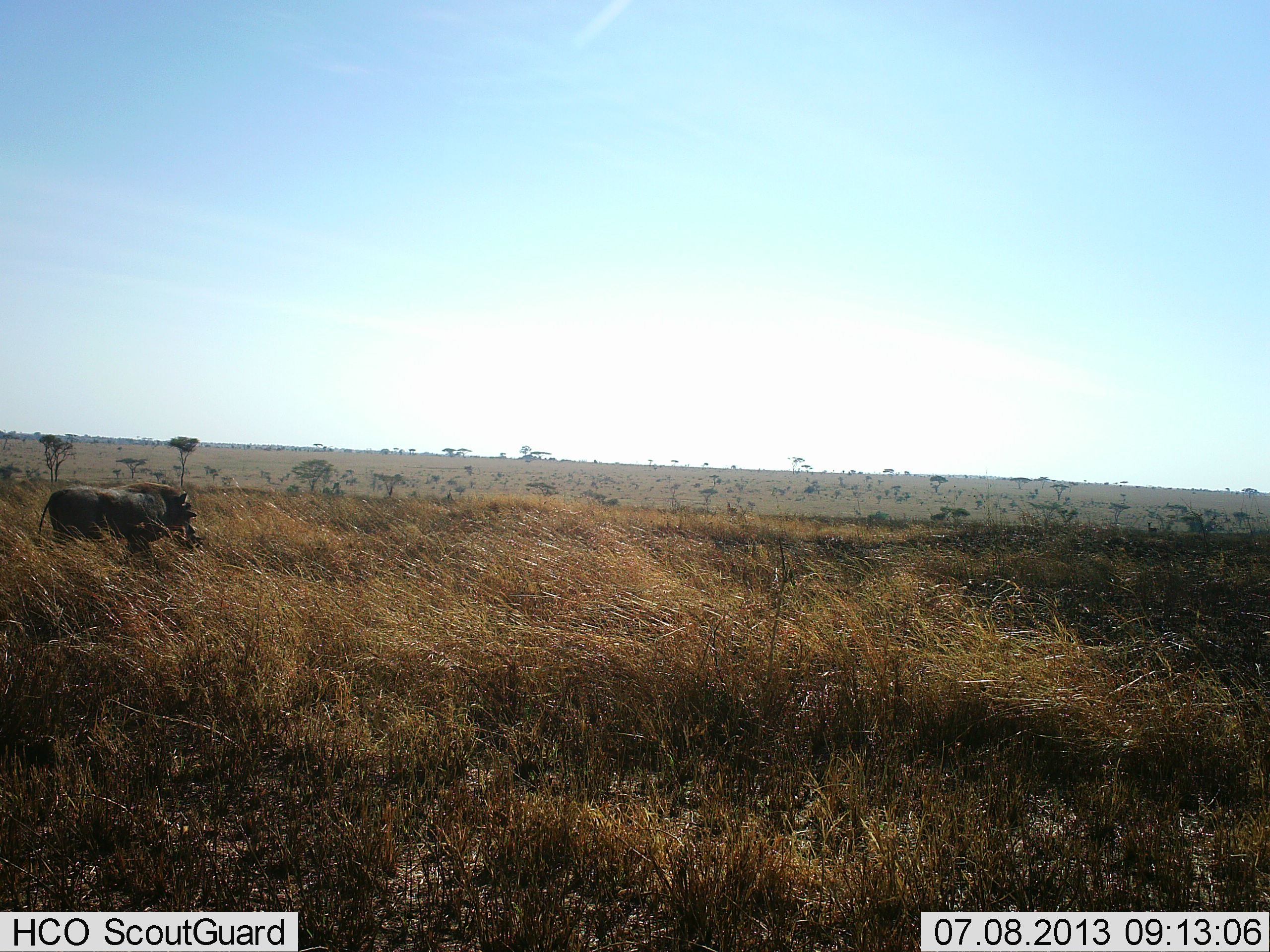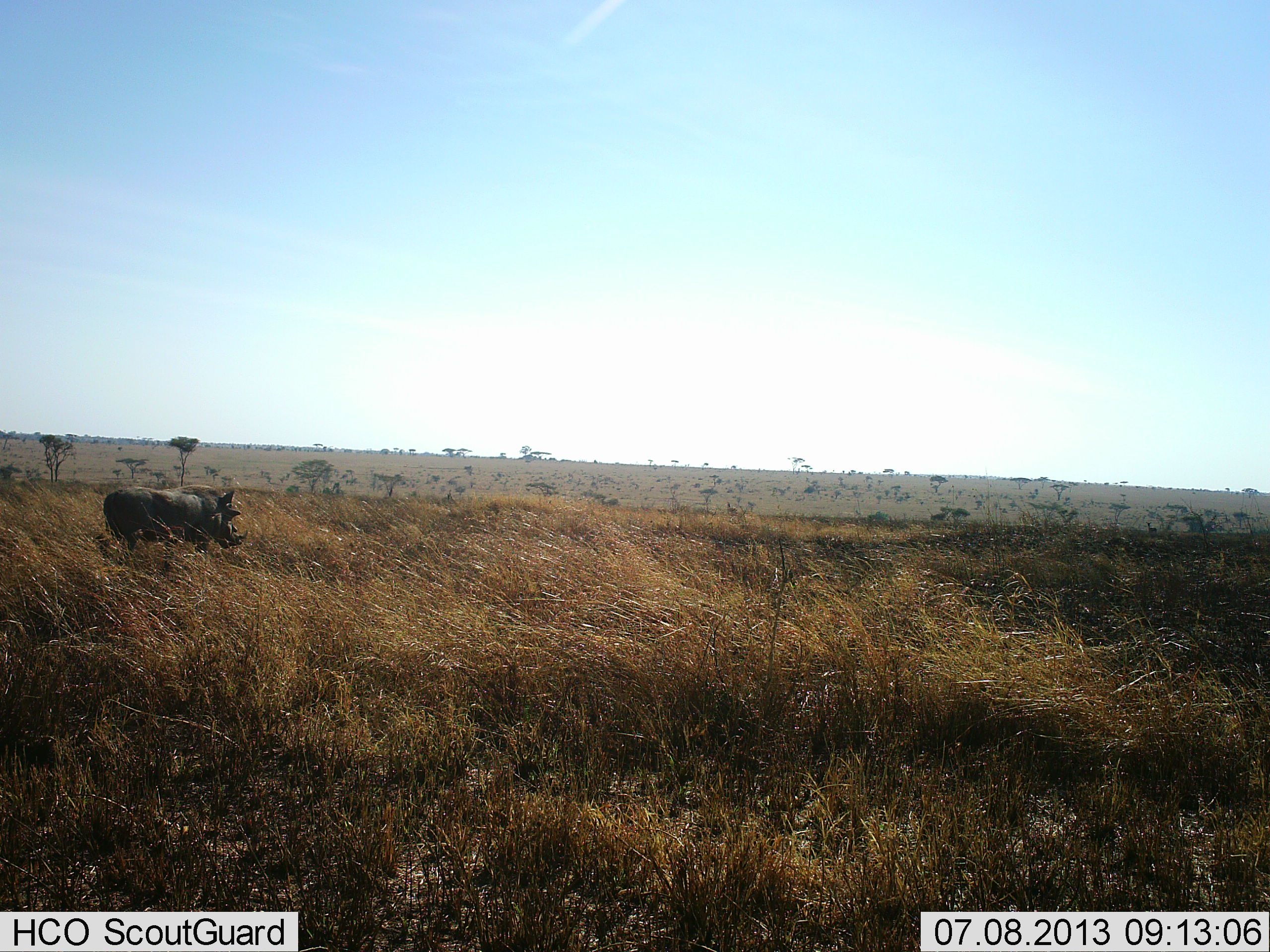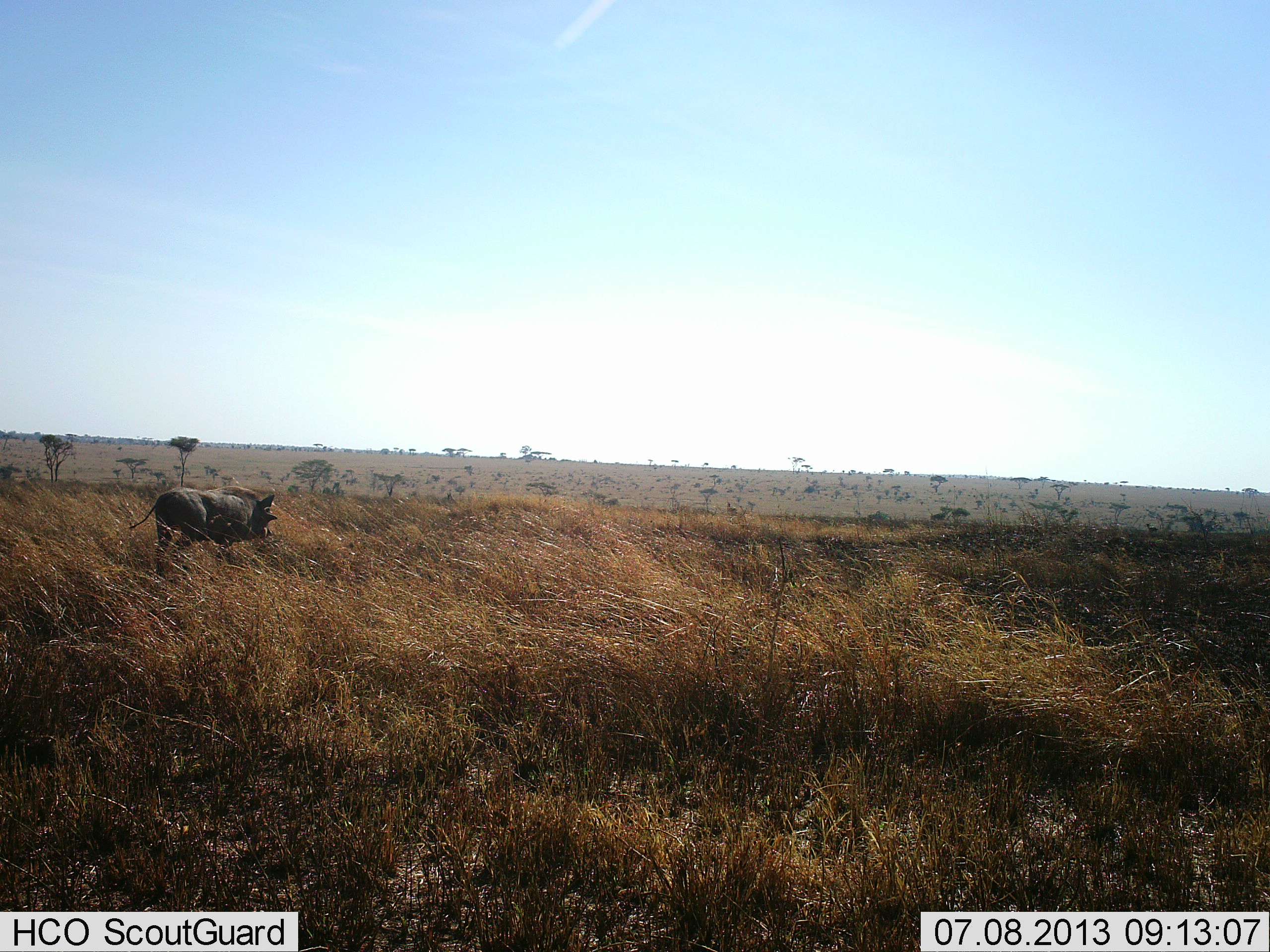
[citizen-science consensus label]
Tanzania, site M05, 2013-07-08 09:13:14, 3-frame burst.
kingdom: Animalia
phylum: Chordata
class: Mammalia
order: Artiodactyla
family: Suidae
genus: Phacochoerus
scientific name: Phacochoerus africanus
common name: warthog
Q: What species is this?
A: Warthog (Phacochoerus africanus).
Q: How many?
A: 1.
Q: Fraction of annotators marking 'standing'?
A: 0%.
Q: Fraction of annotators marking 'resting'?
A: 0%.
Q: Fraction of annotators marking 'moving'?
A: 100%.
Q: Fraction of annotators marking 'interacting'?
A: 0%.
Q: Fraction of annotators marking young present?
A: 0%.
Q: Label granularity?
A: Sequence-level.